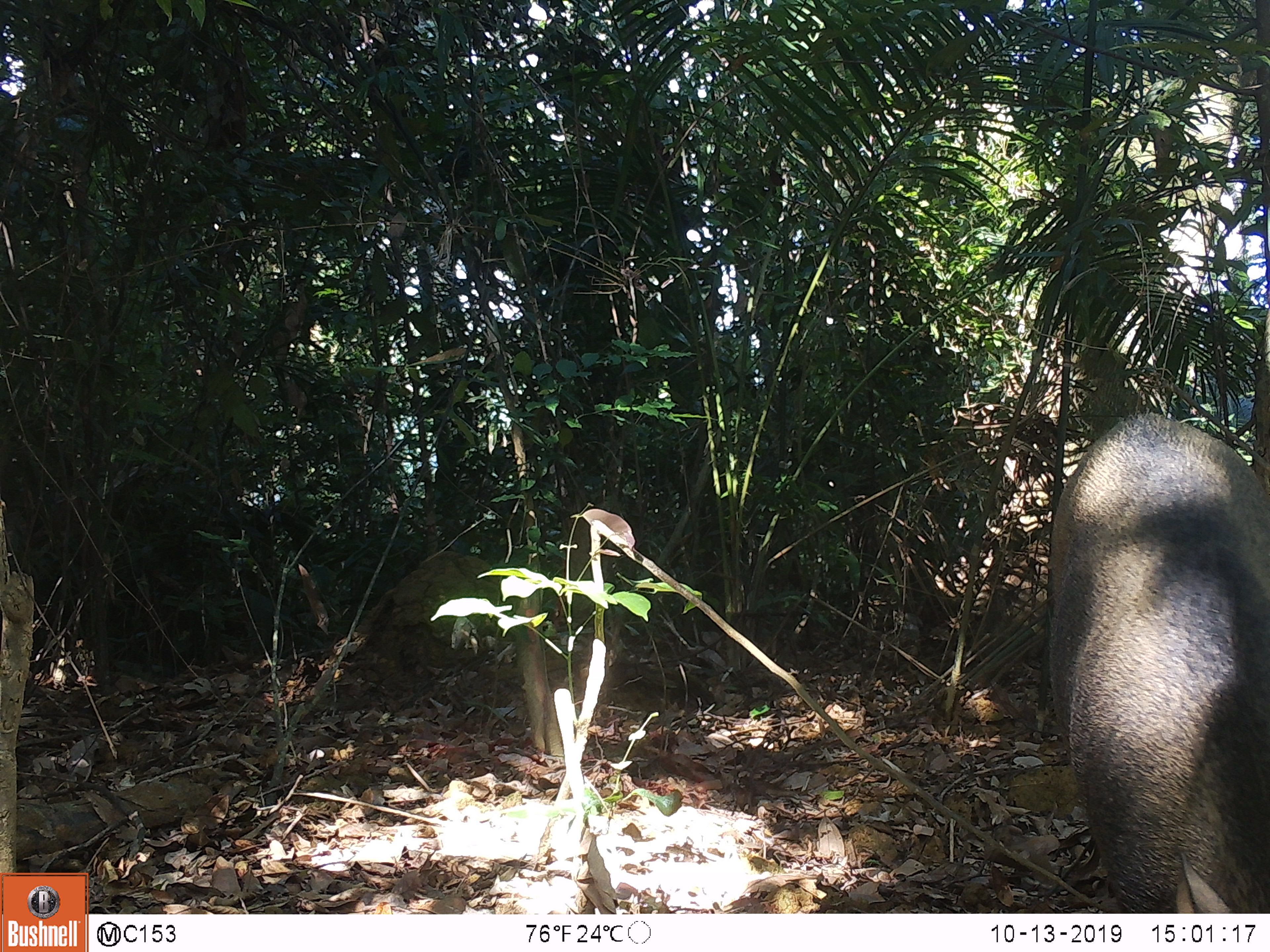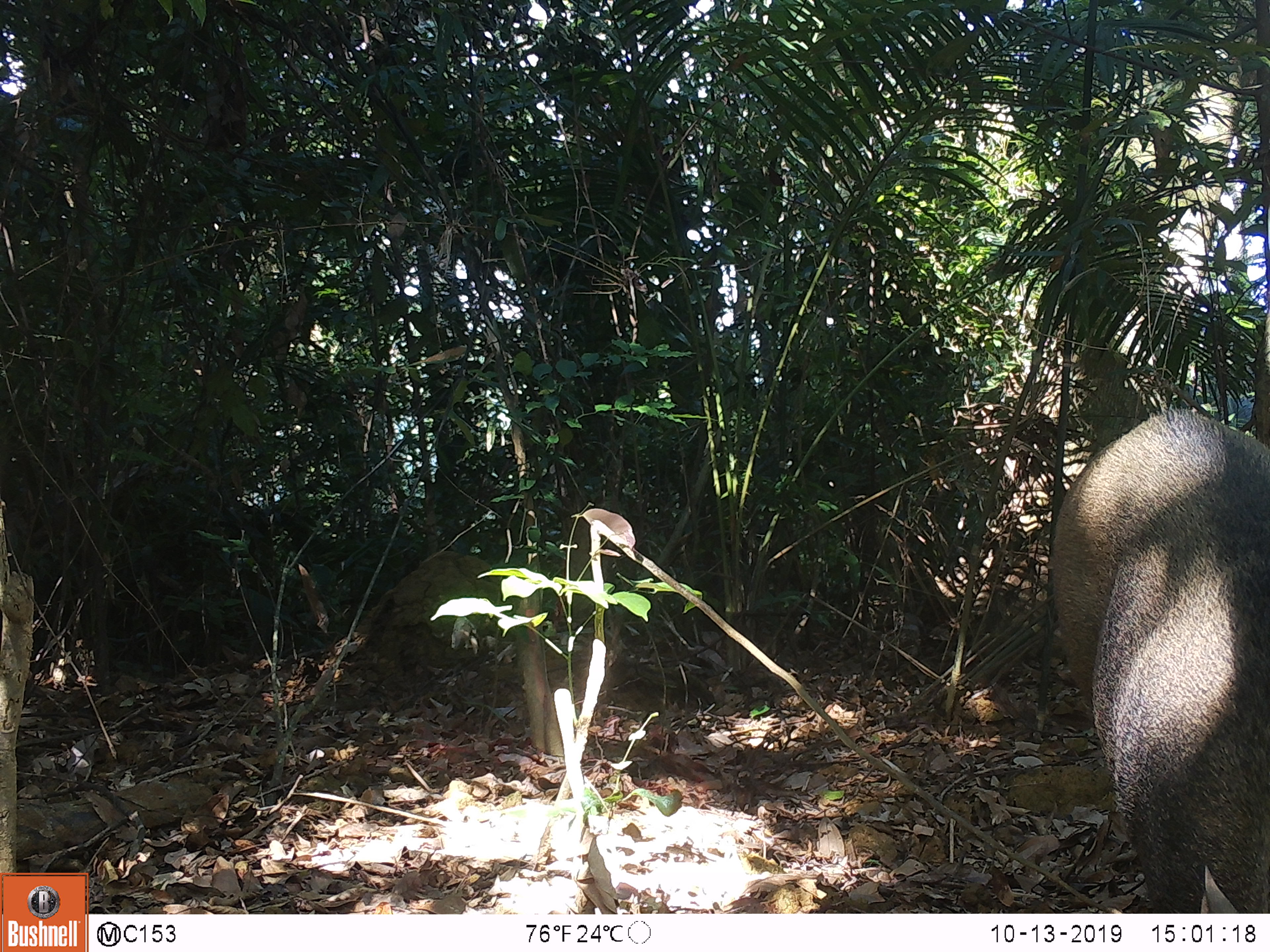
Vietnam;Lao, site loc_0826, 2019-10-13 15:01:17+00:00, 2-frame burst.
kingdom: Animalia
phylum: Chordata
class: Mammalia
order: Artiodactyla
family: Suidae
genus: Sus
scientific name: Sus scrofa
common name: eurasian wild pig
Eurasian wild pig (Sus scrofa). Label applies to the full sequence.